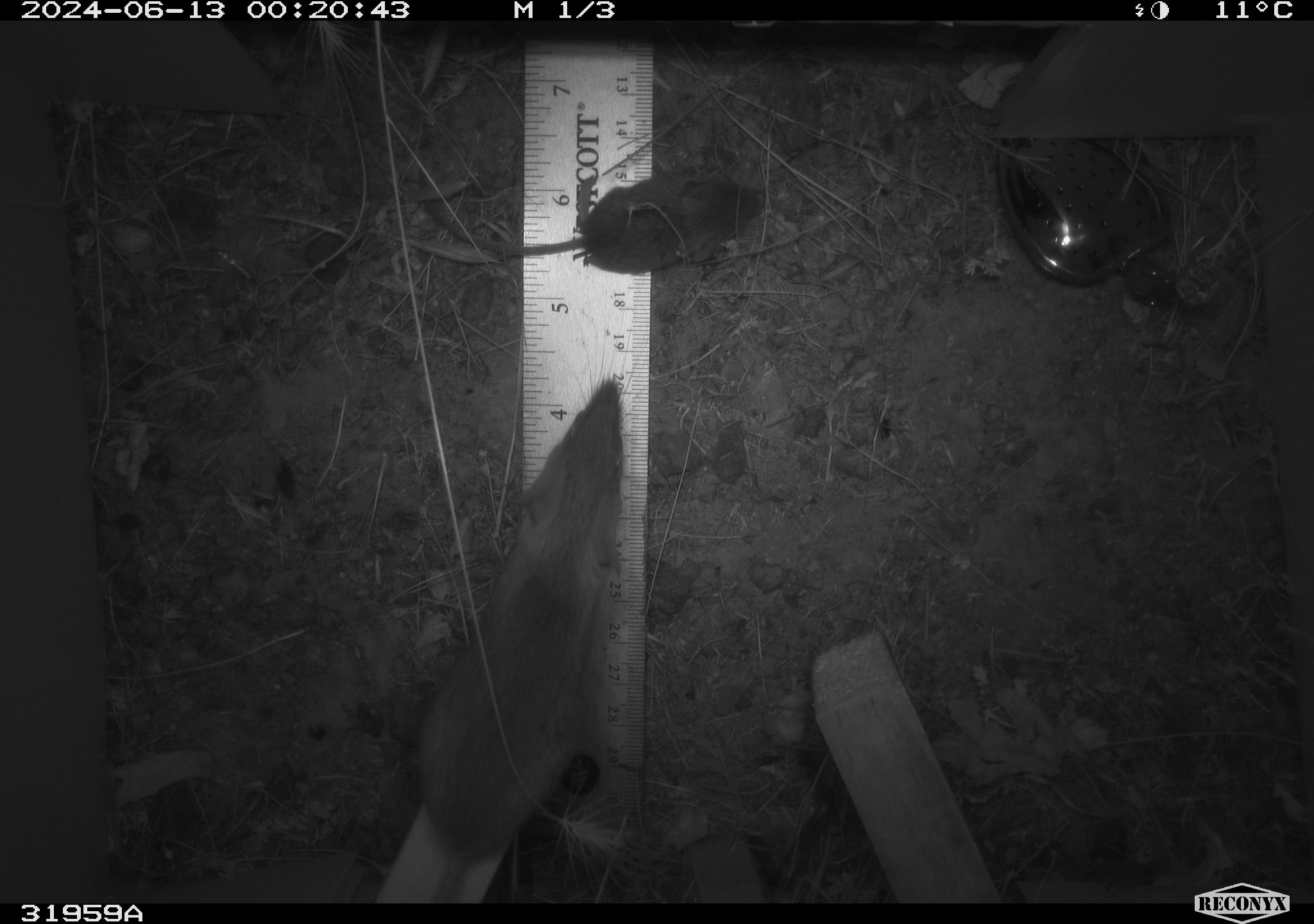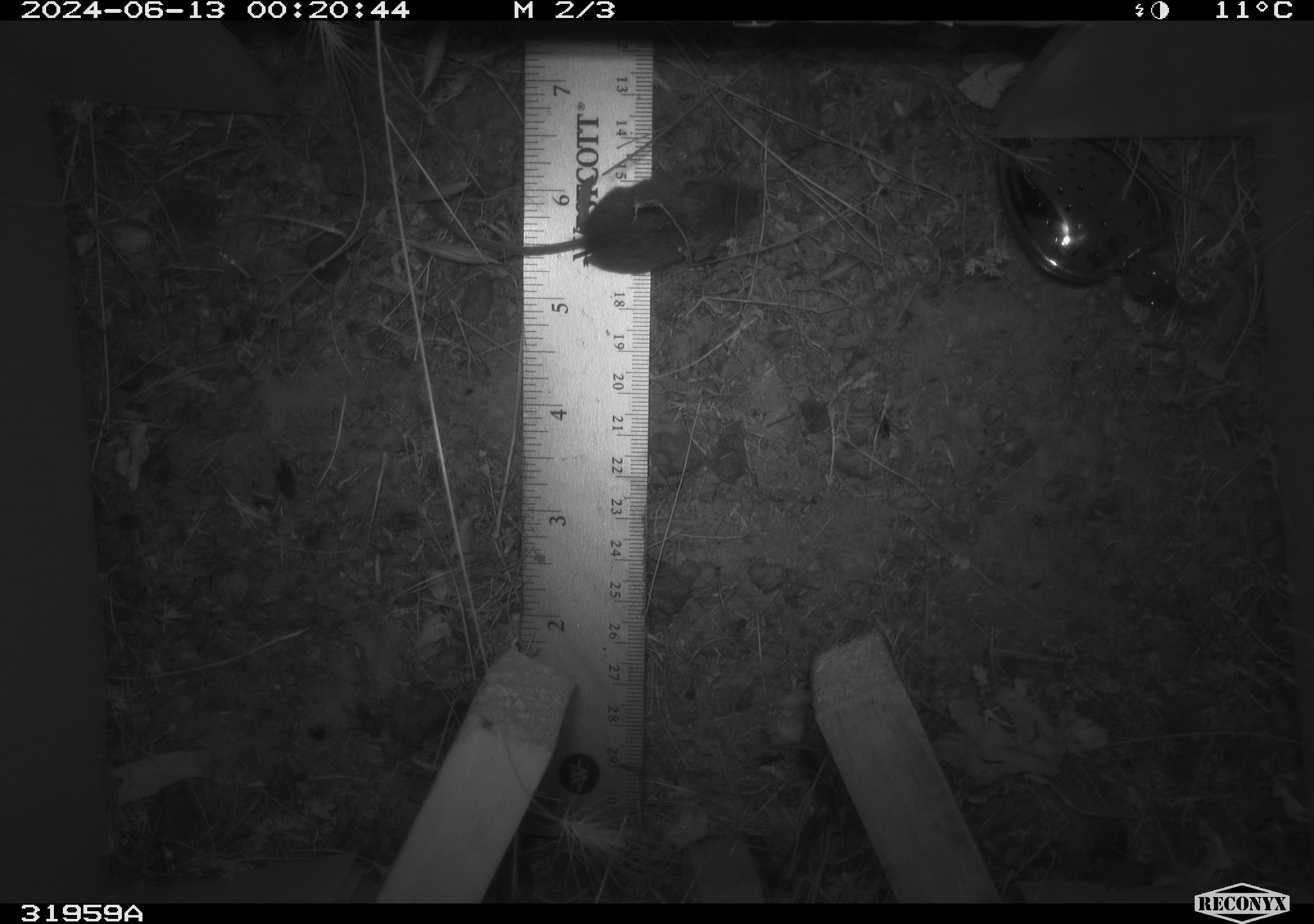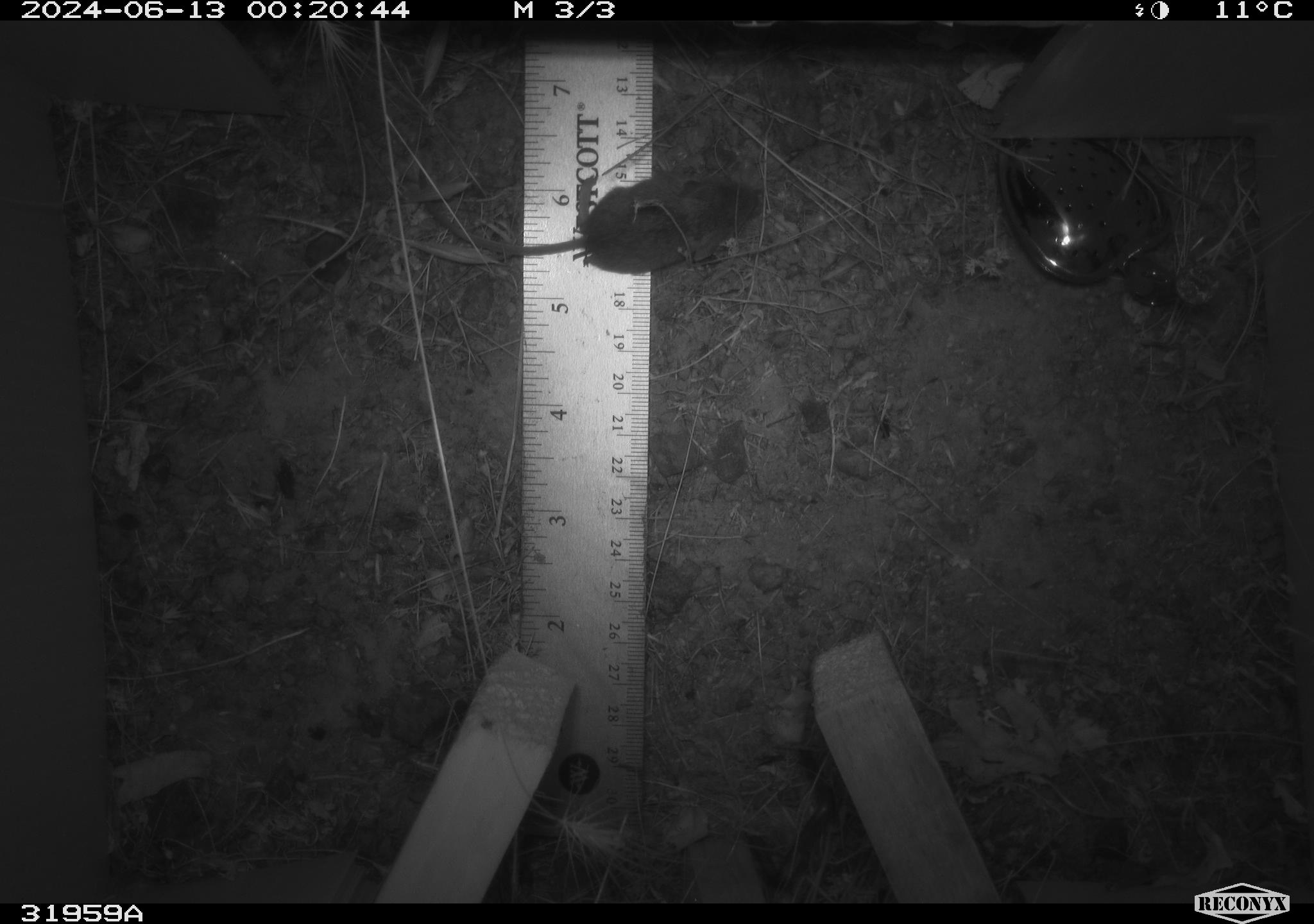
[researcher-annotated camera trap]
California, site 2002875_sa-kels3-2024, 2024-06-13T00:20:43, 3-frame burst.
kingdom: Animalia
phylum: Chordata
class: Mammalia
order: Rodentia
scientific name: Rodentia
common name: mouse species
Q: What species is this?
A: Mouse species (Rodentia).